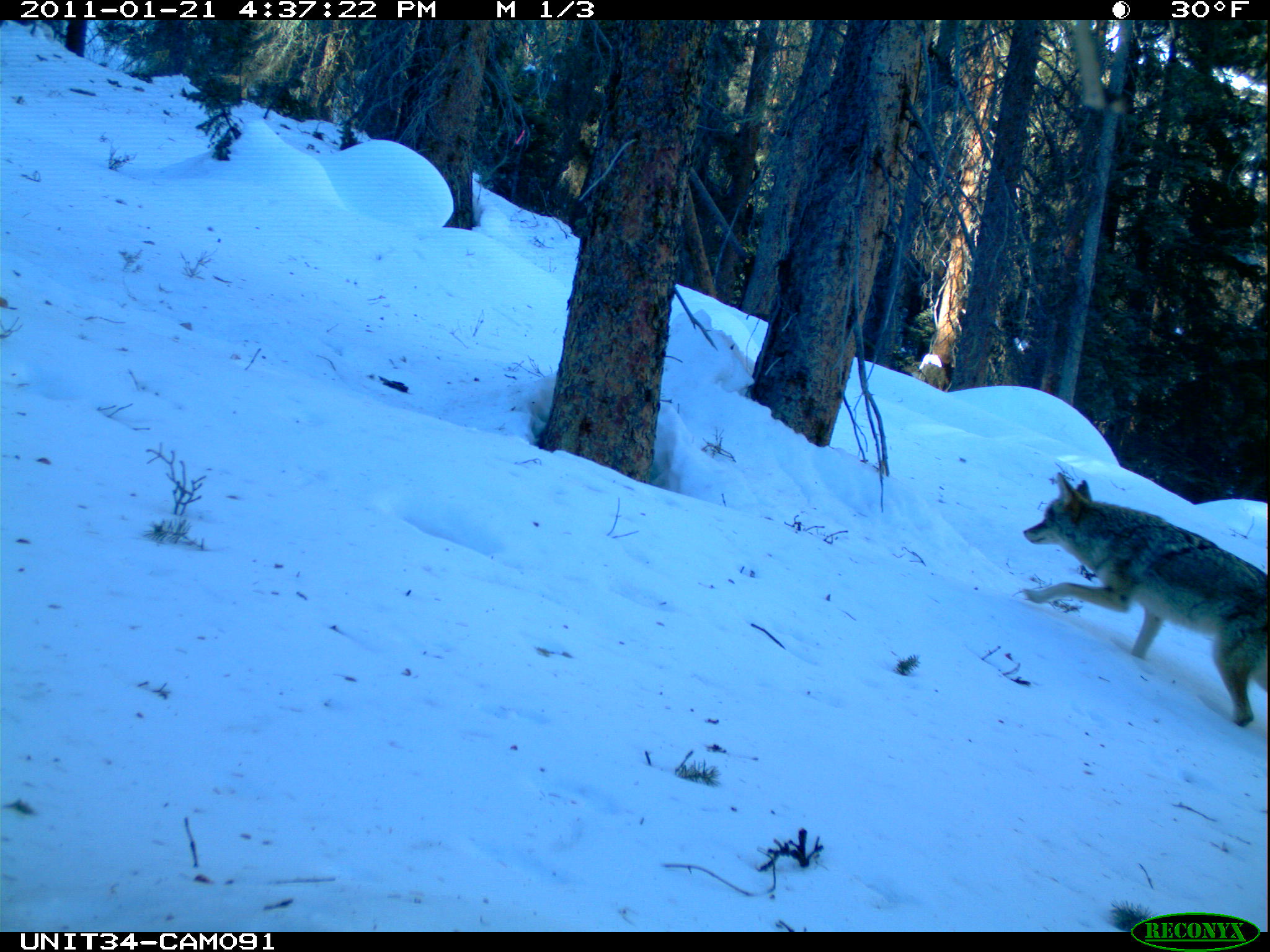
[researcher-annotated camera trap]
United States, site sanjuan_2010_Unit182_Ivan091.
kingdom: Animalia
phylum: Chordata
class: Mammalia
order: Carnivora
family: Canidae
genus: Canis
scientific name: Canis latrans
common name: coyote